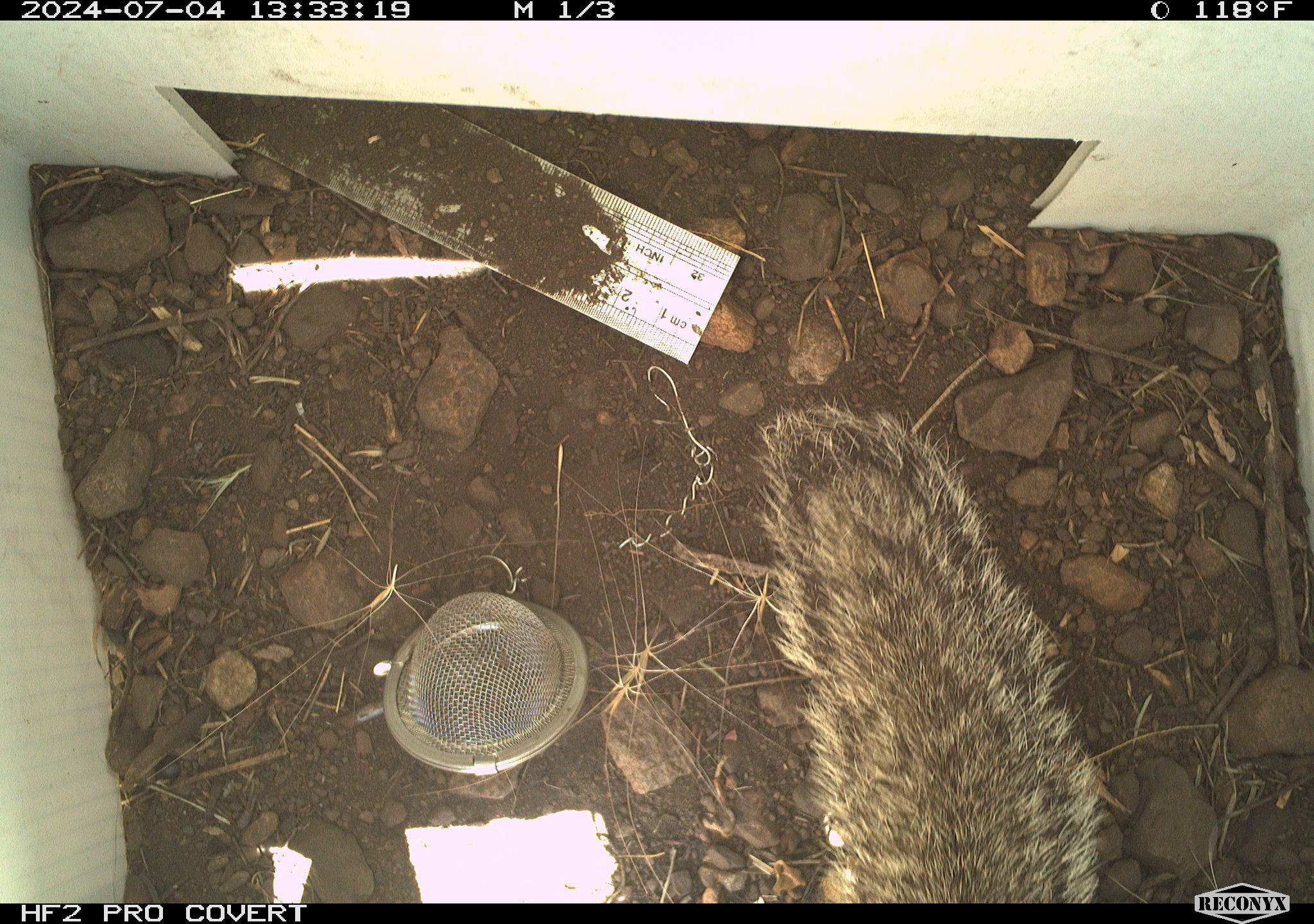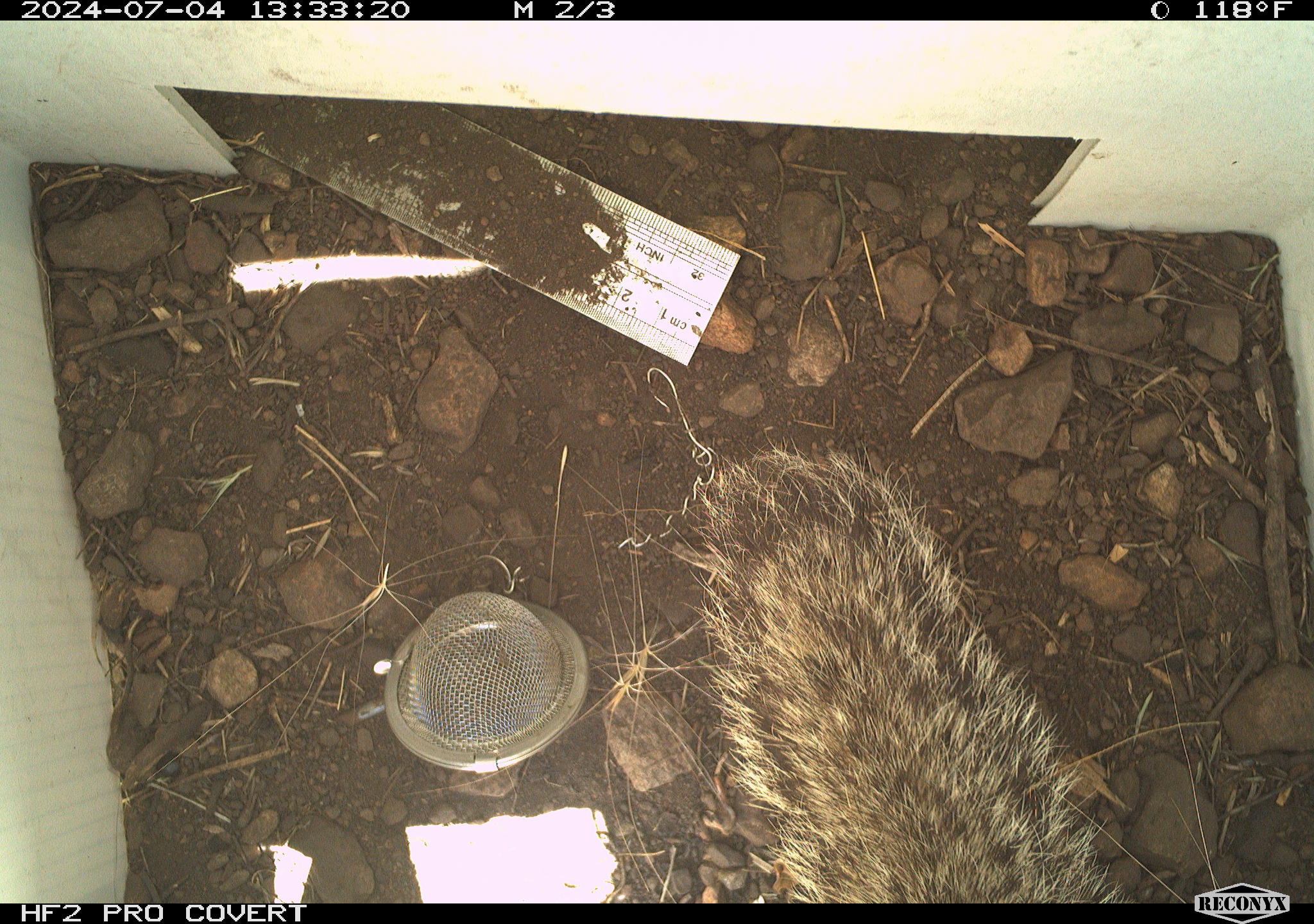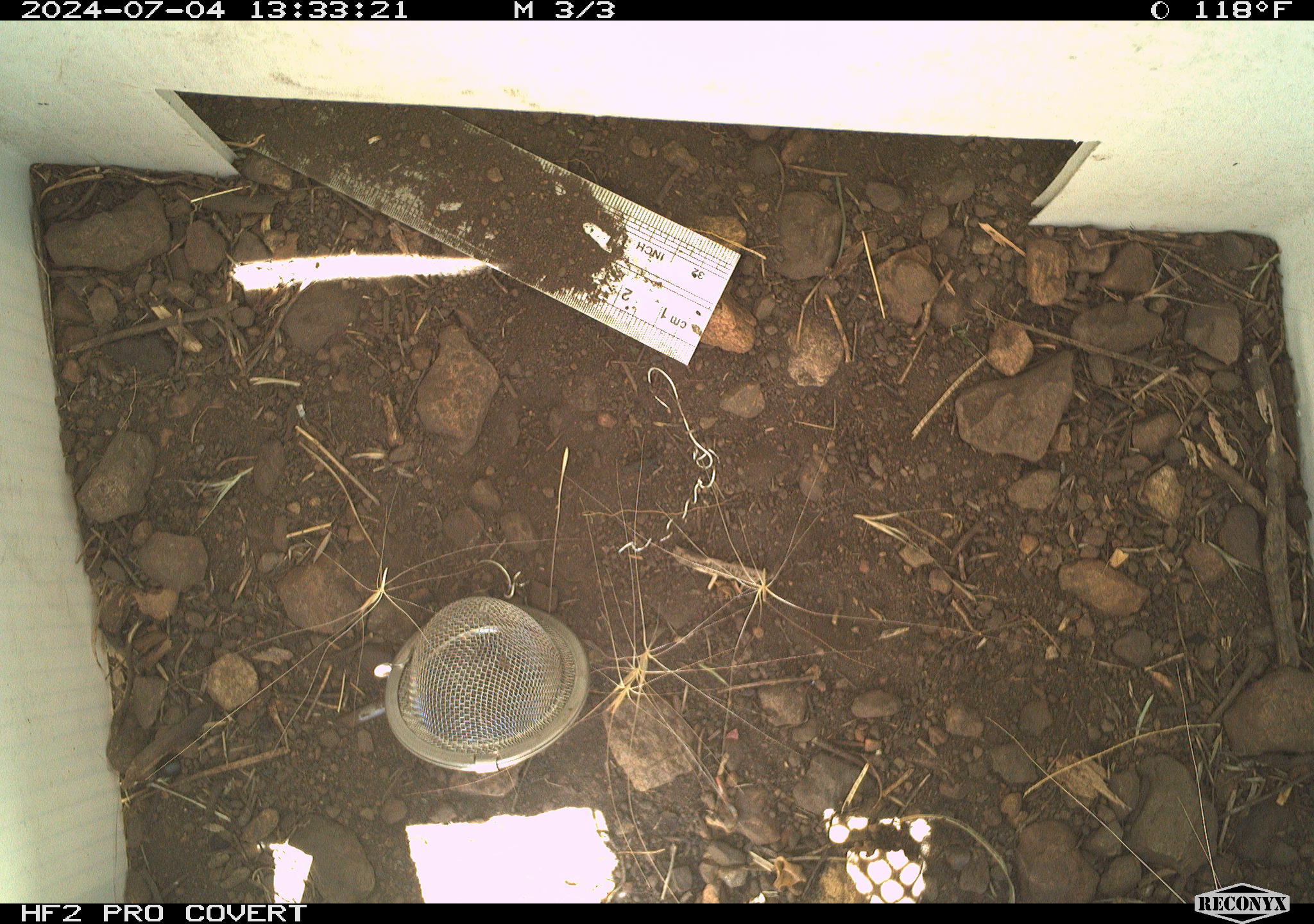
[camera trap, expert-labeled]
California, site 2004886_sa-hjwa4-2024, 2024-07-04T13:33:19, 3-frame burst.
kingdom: Animalia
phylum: Chordata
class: Mammalia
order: Rodentia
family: Sciuridae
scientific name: Sciuridae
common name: squirrels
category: sciuridae family